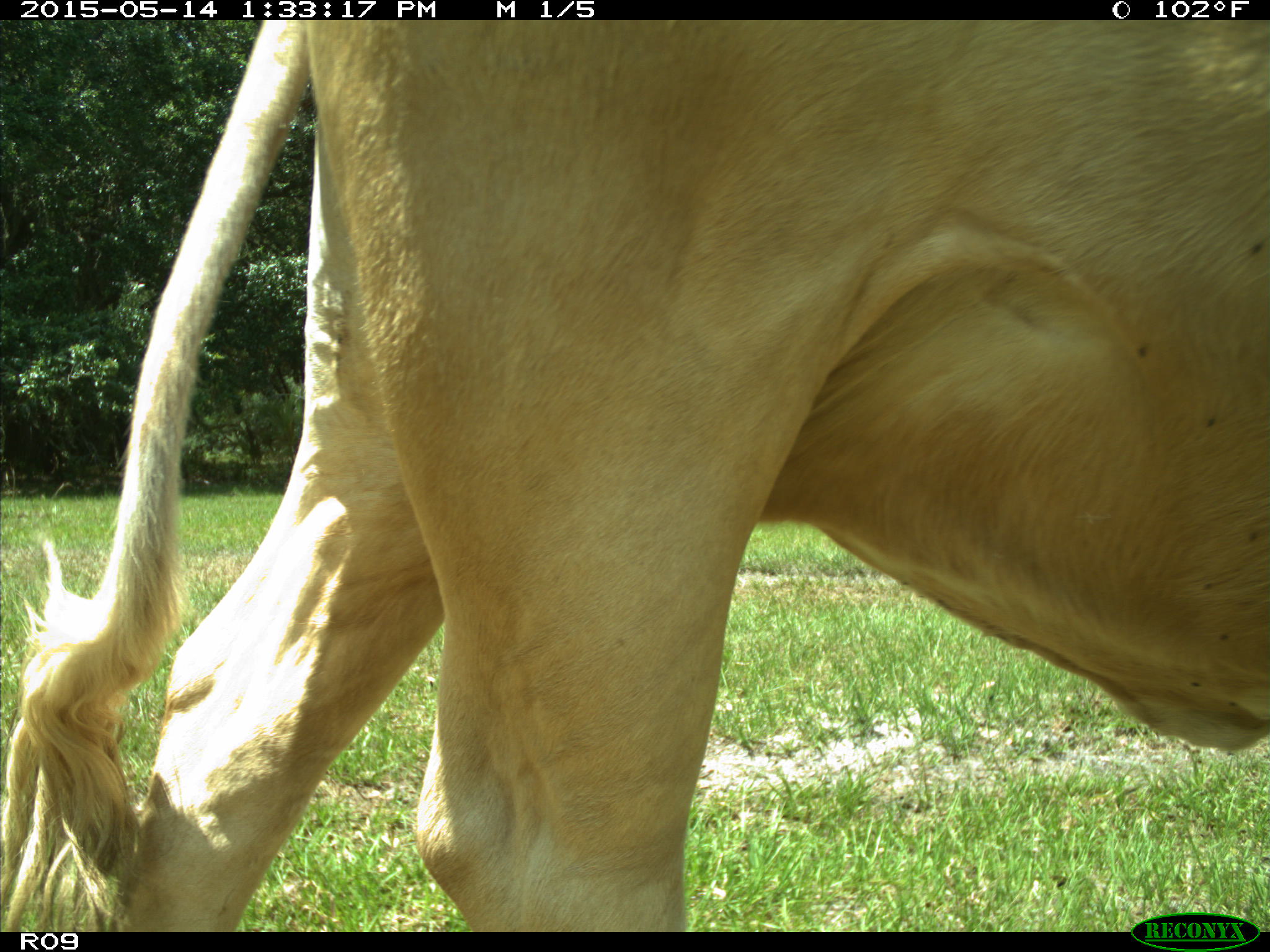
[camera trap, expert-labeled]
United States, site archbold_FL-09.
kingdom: Animalia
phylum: Chordata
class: Mammalia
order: Artiodactyla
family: Bovidae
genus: Bos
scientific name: Bos taurus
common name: domestic cow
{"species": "Bos taurus (domestic cow)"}